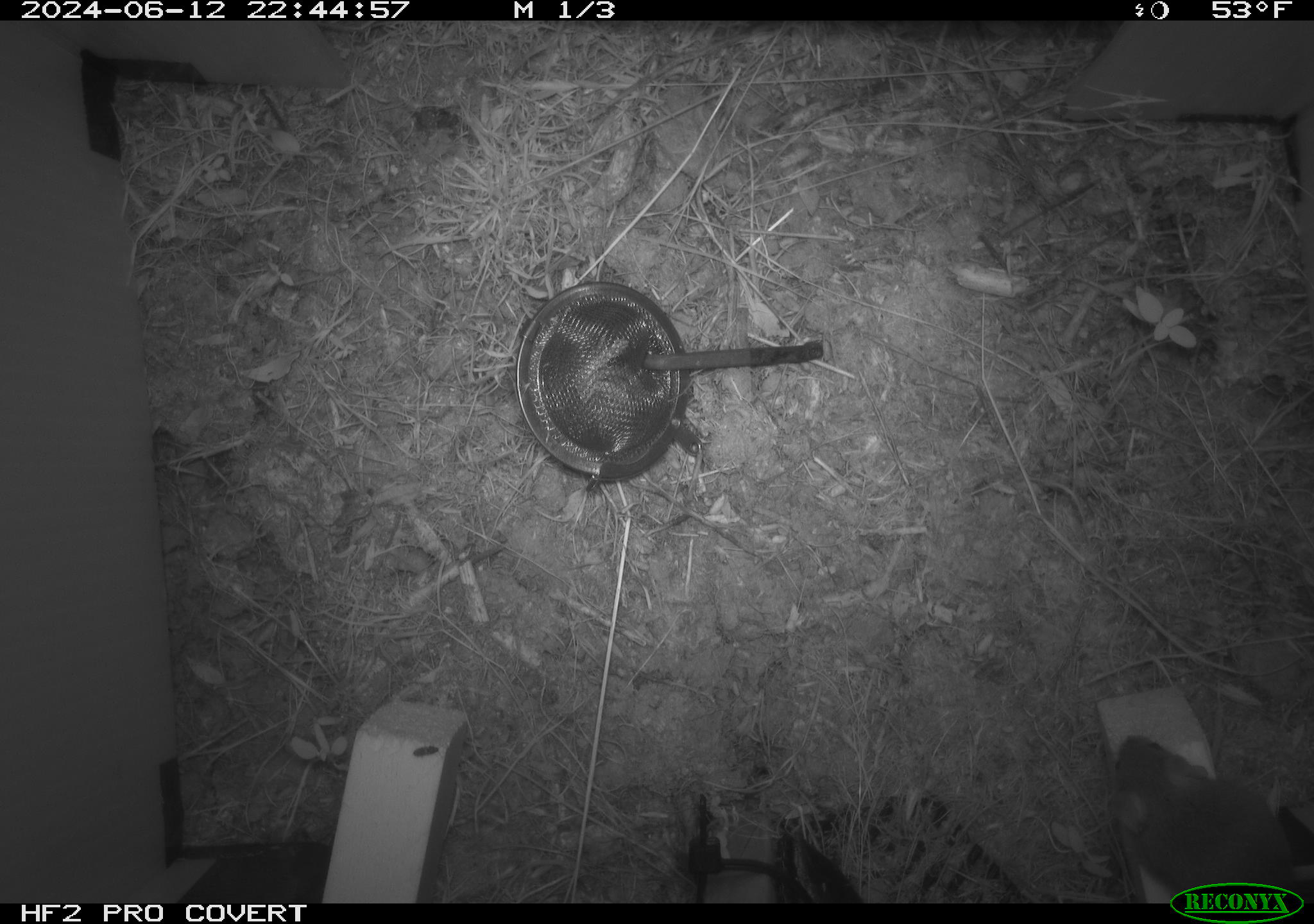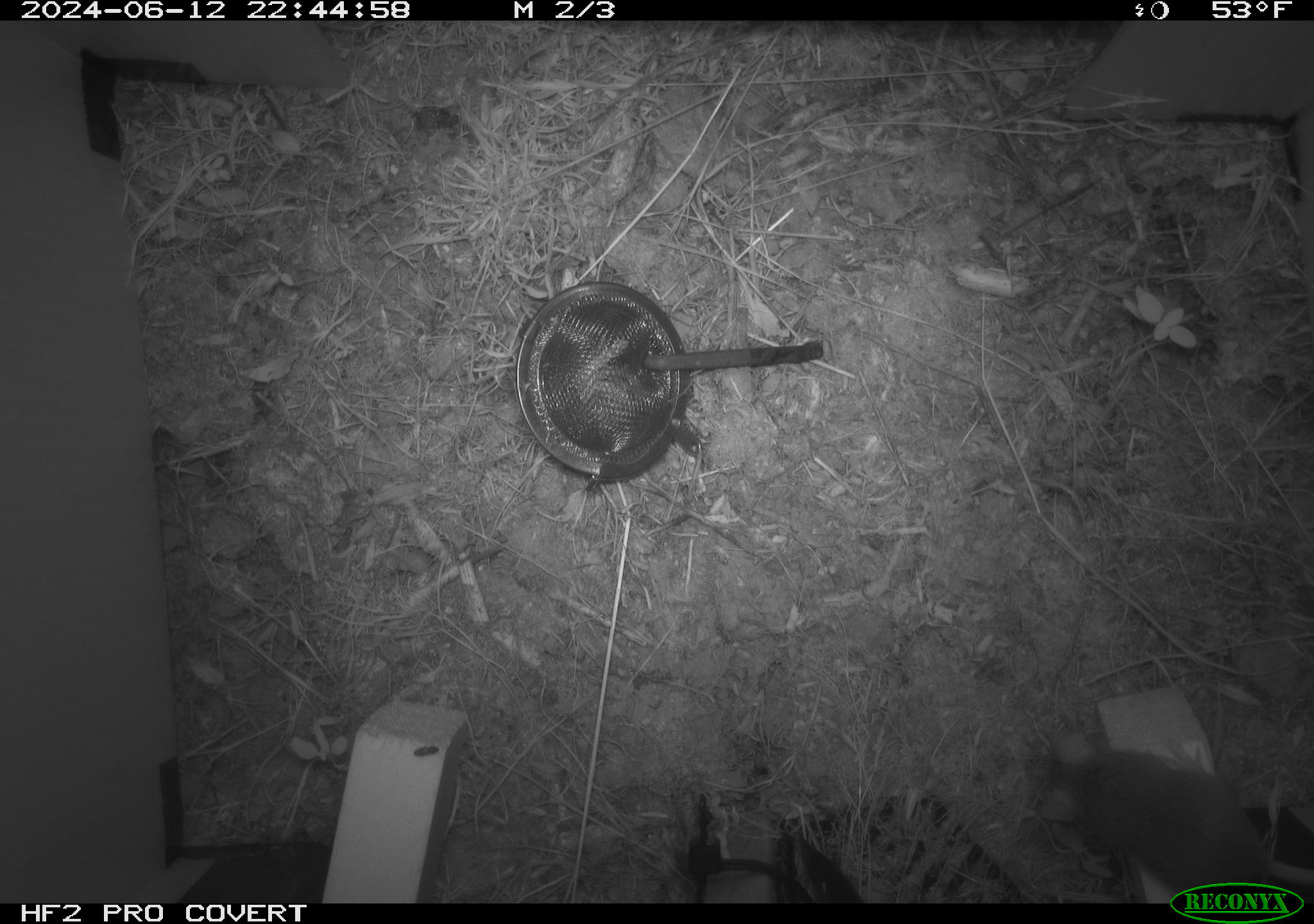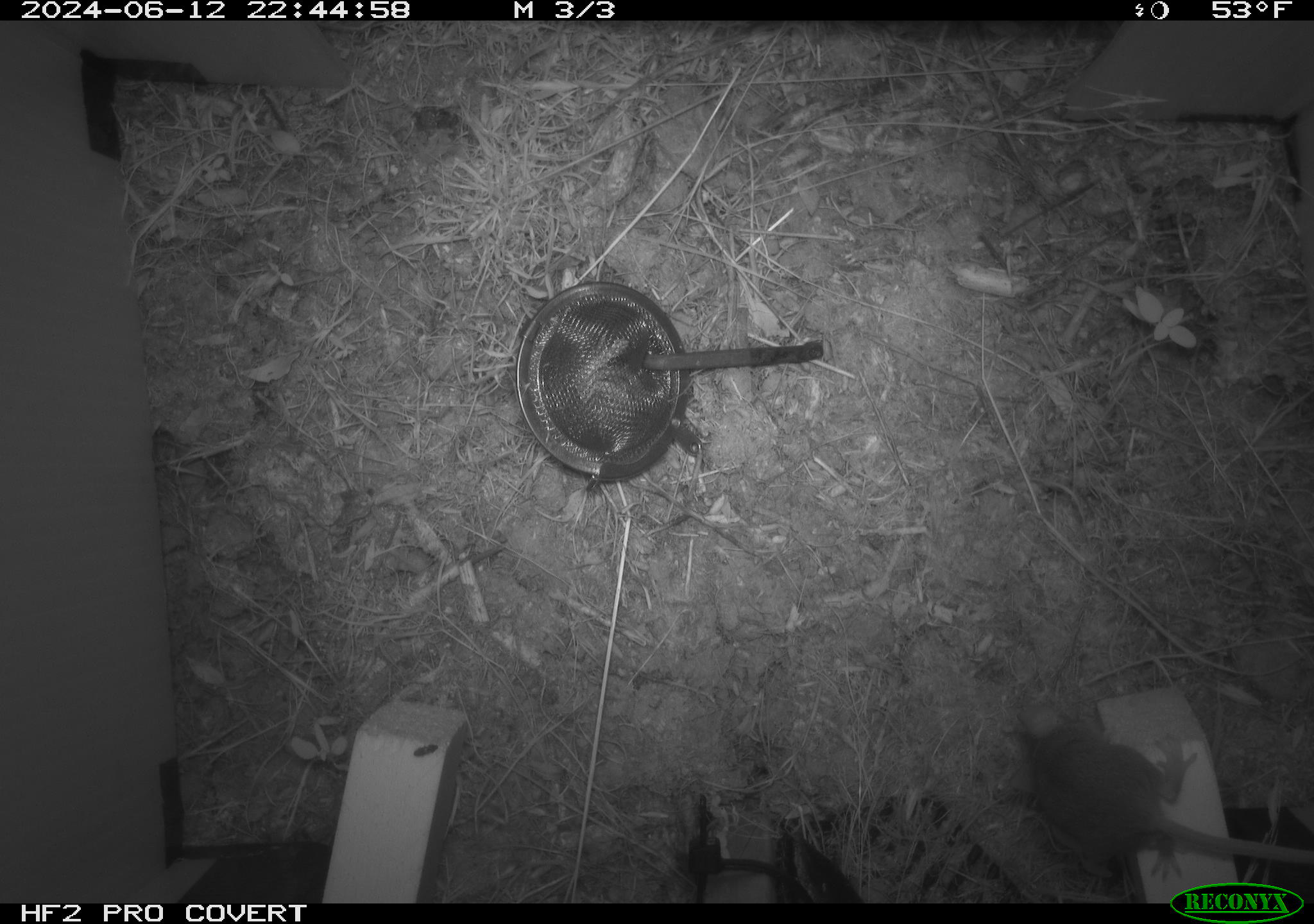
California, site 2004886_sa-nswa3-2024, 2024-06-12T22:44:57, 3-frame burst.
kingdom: Animalia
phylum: Chordata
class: Mammalia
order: Rodentia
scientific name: Rodentia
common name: rodent